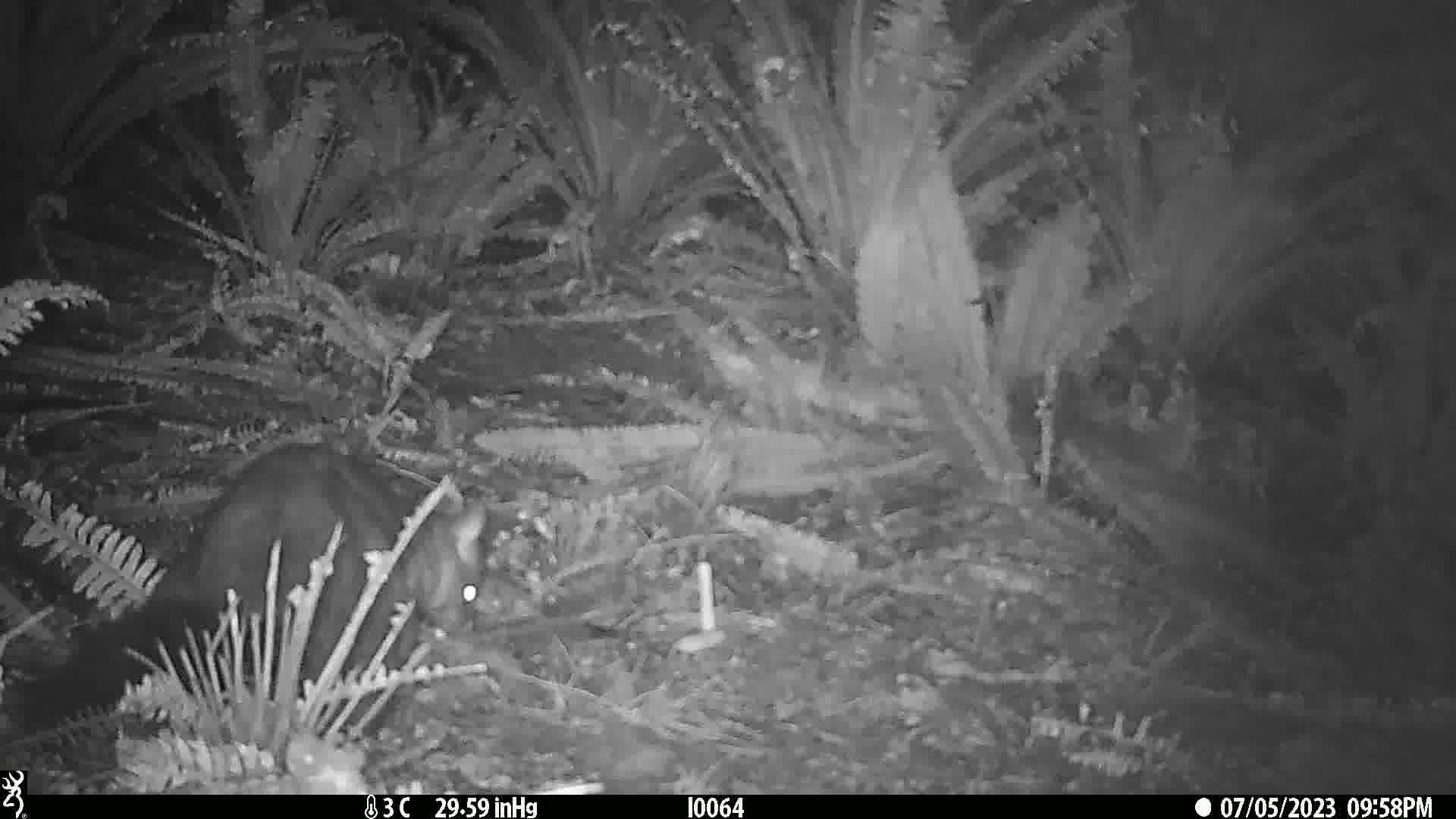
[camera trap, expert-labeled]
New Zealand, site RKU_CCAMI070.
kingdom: Animalia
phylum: Chordata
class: Mammalia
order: Diprotodontia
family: Phalangeridae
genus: Trichosurus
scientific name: Trichosurus vulpecula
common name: common brushtail possum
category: possum